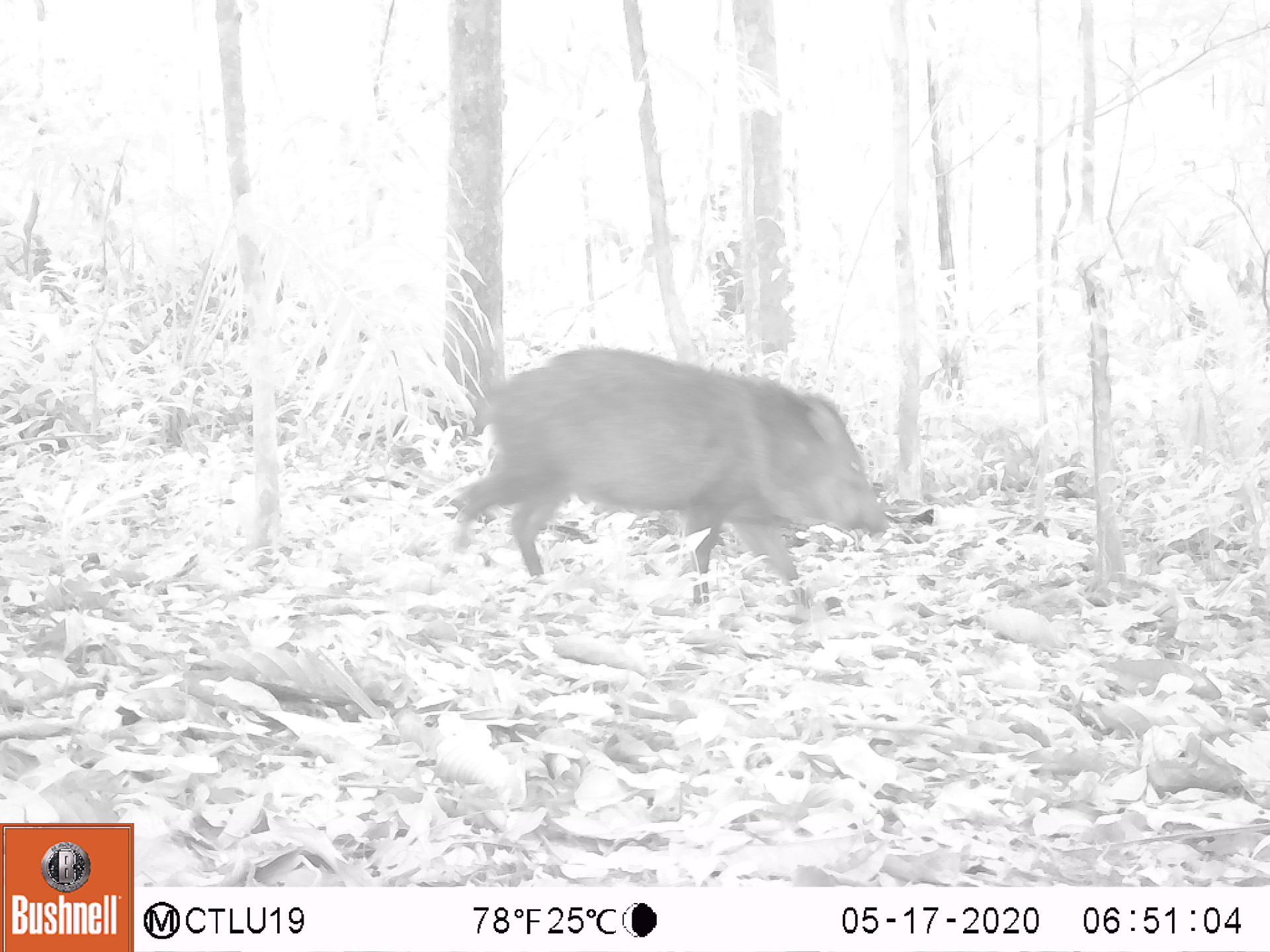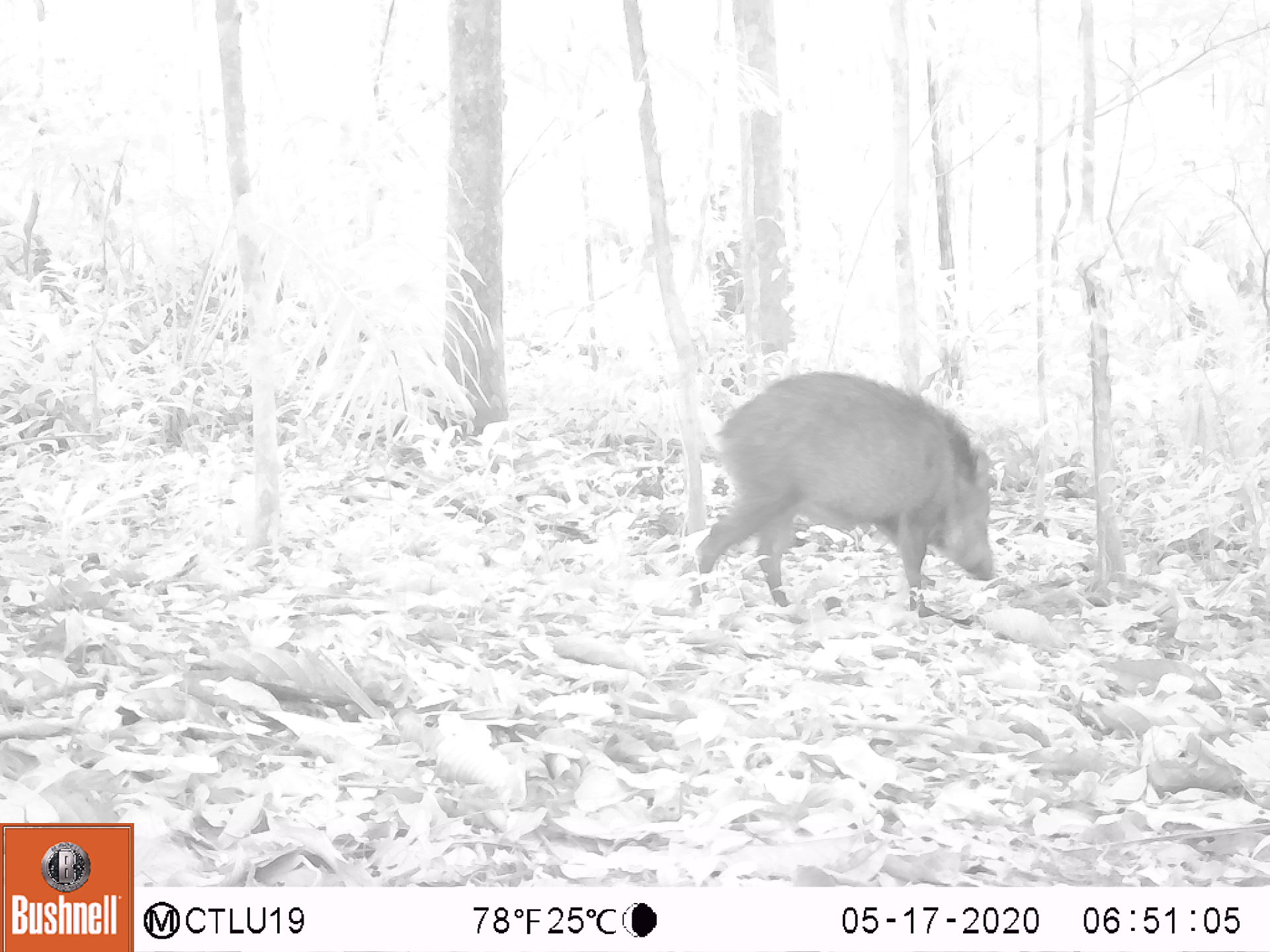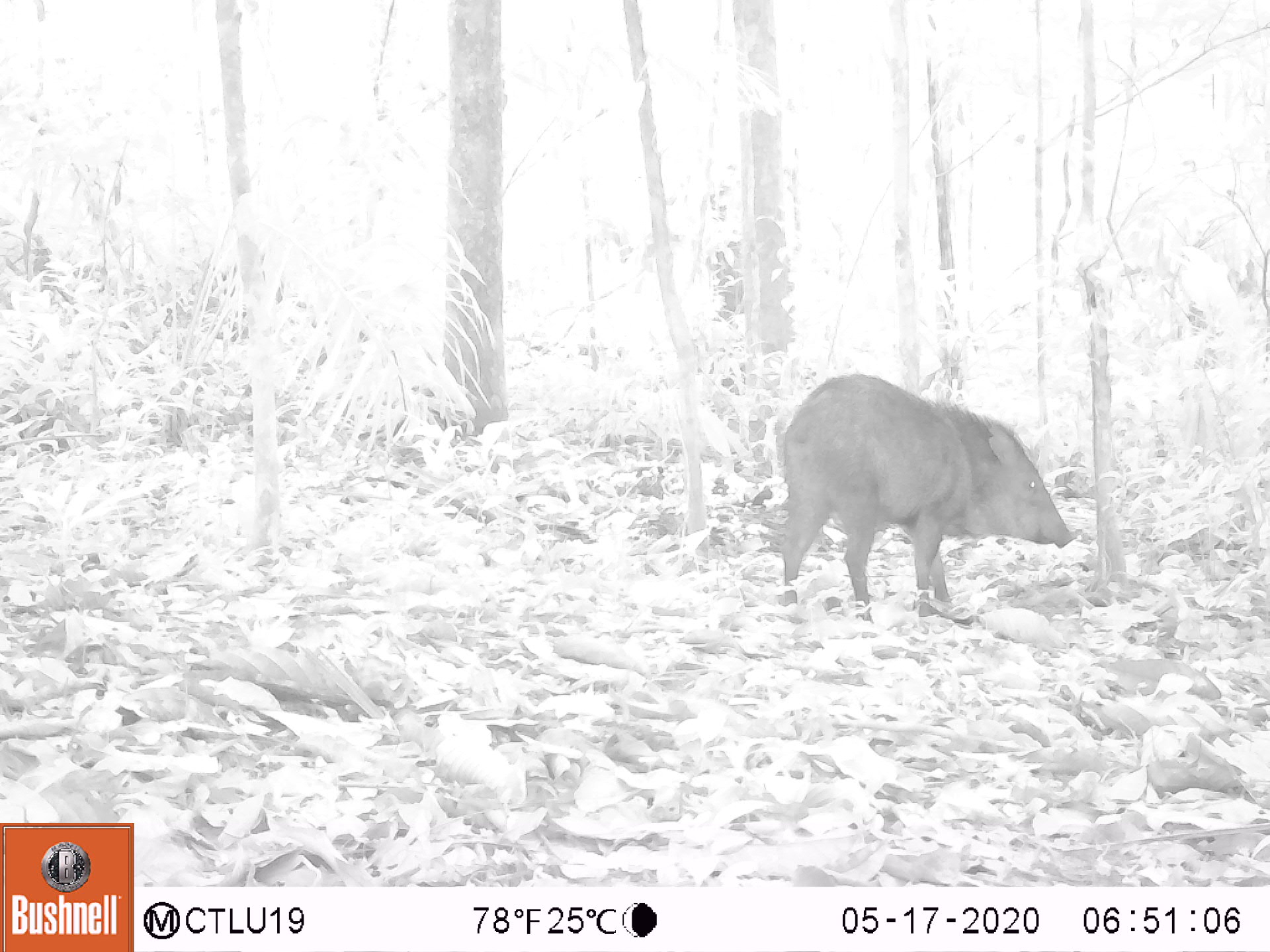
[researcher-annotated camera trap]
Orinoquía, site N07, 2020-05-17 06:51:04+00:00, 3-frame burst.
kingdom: Animalia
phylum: Chordata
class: Mammalia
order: Artiodactyla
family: Tayassuidae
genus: Pecari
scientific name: Pecari tajacu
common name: collared peccary